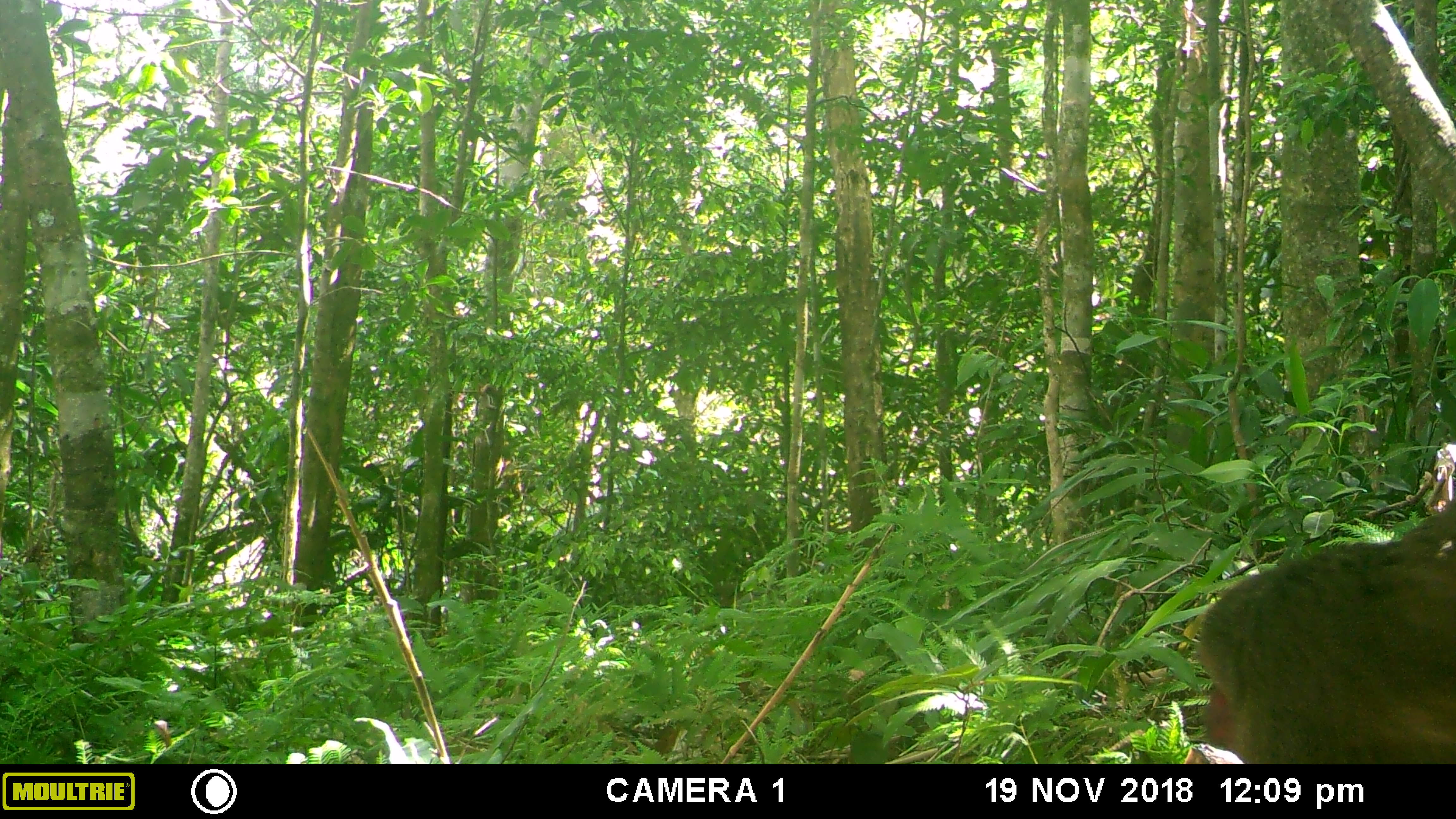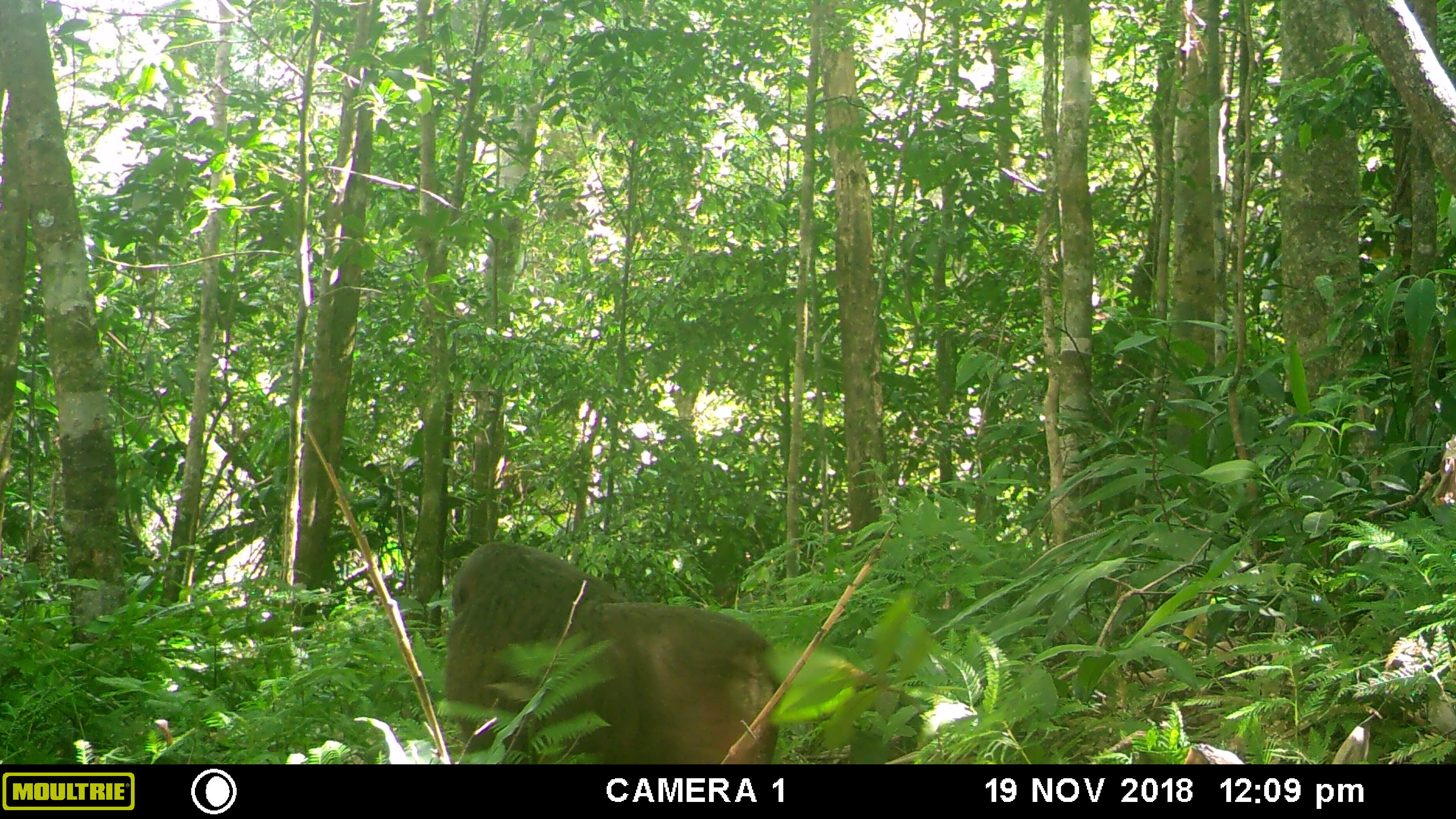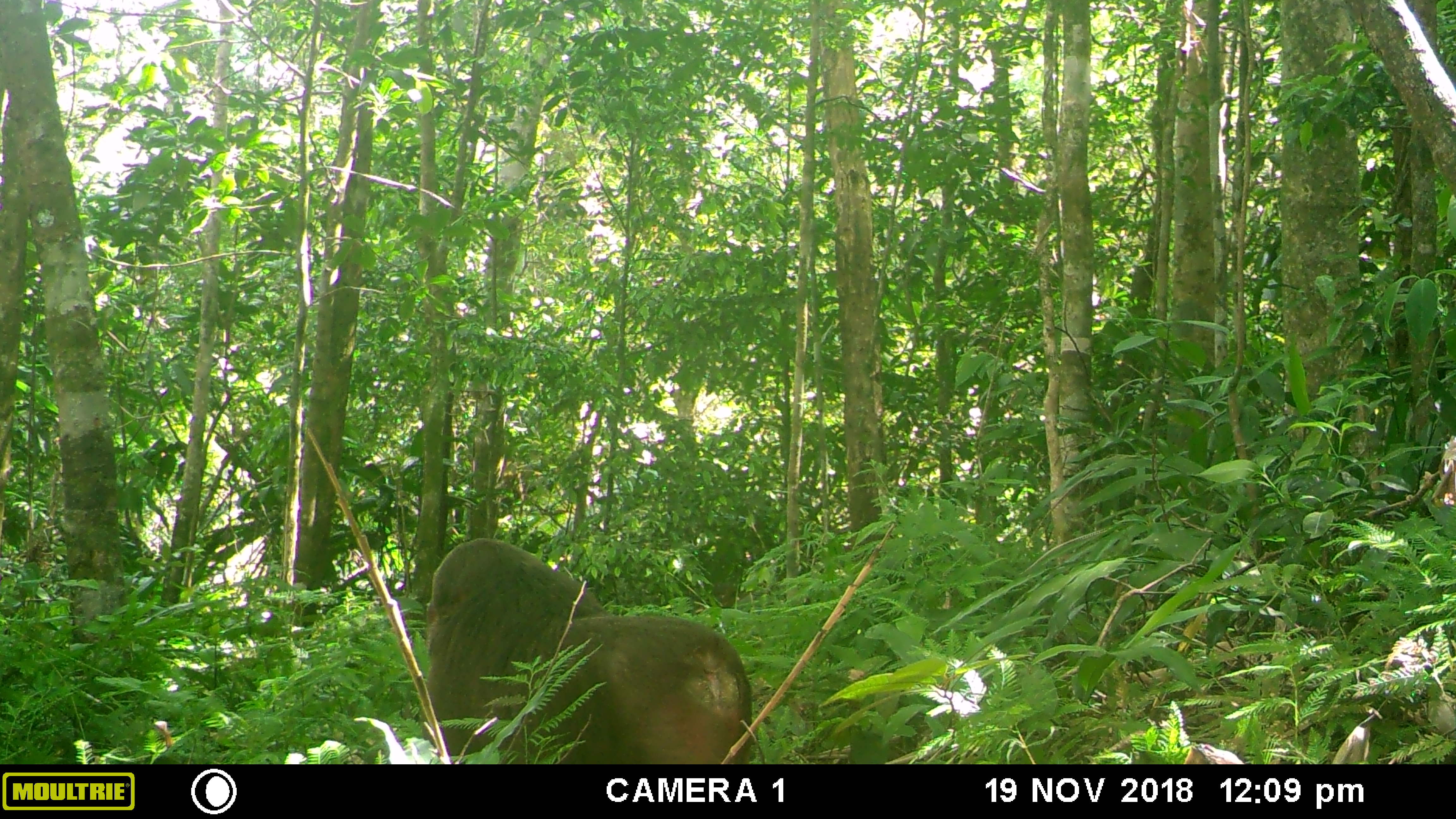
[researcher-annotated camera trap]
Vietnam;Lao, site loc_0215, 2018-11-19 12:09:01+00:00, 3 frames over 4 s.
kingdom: Animalia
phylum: Chordata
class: Mammalia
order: Primates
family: Cercopithecidae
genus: Macaca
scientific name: Macaca arctoides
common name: stump-tailed macaque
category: stump tailed macaque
Stump tailed macaque (stump-tailed macaque) (Macaca arctoides). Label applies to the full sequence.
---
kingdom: Animalia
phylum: Chordata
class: Mammalia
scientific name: Mammalia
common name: mammal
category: unidentified small mammal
Unidentified small mammal (mammal) (Mammalia). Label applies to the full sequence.